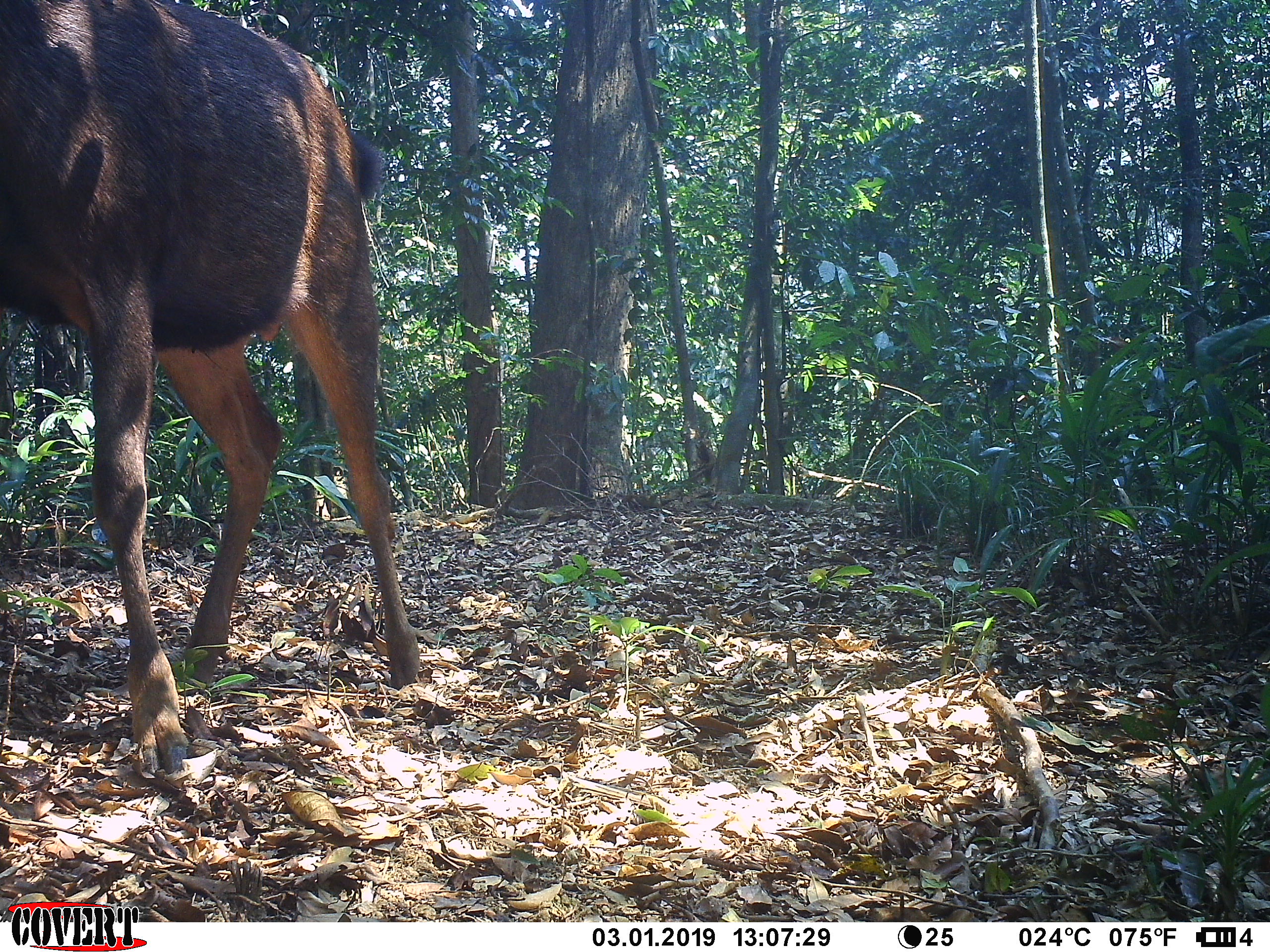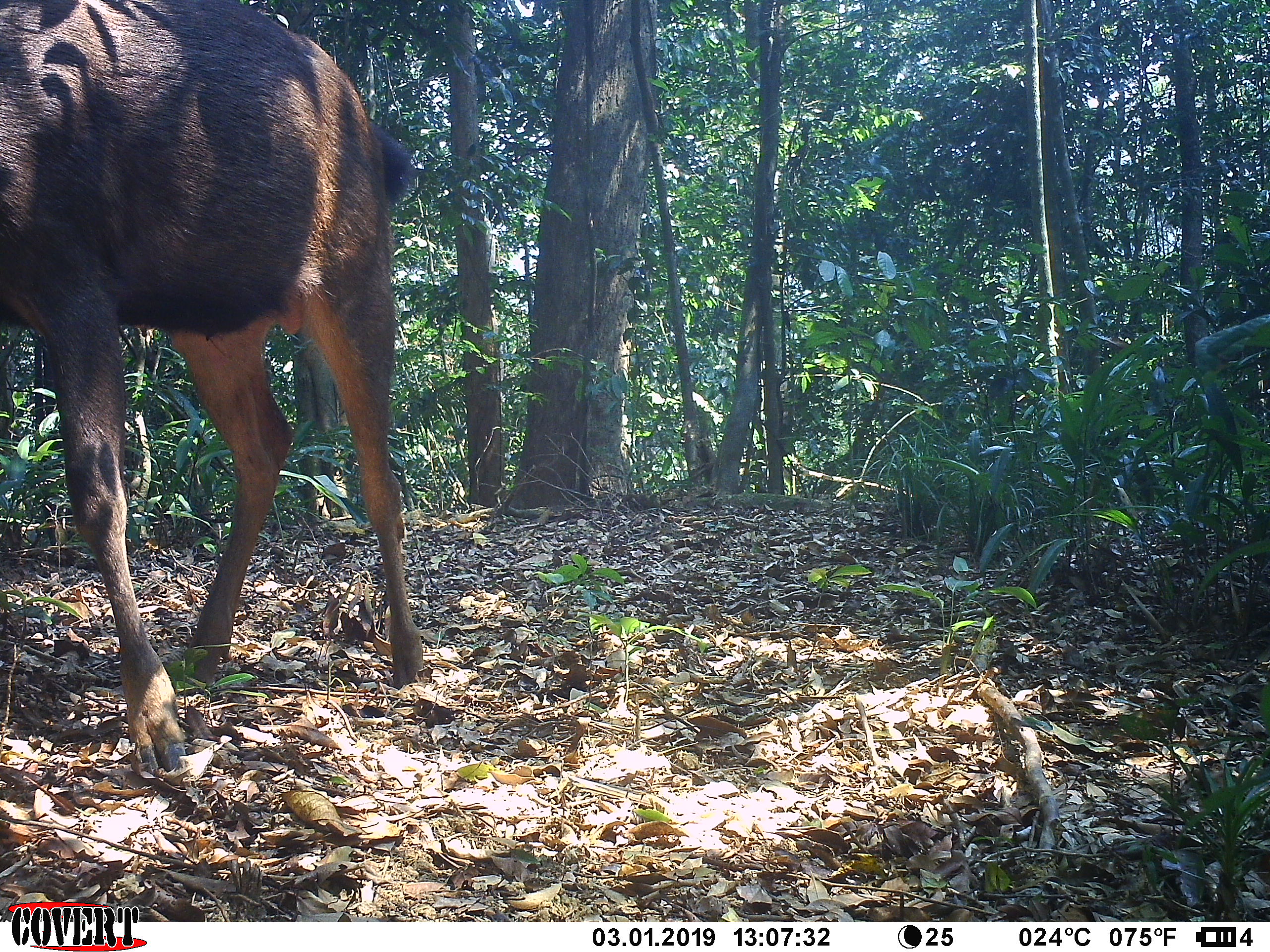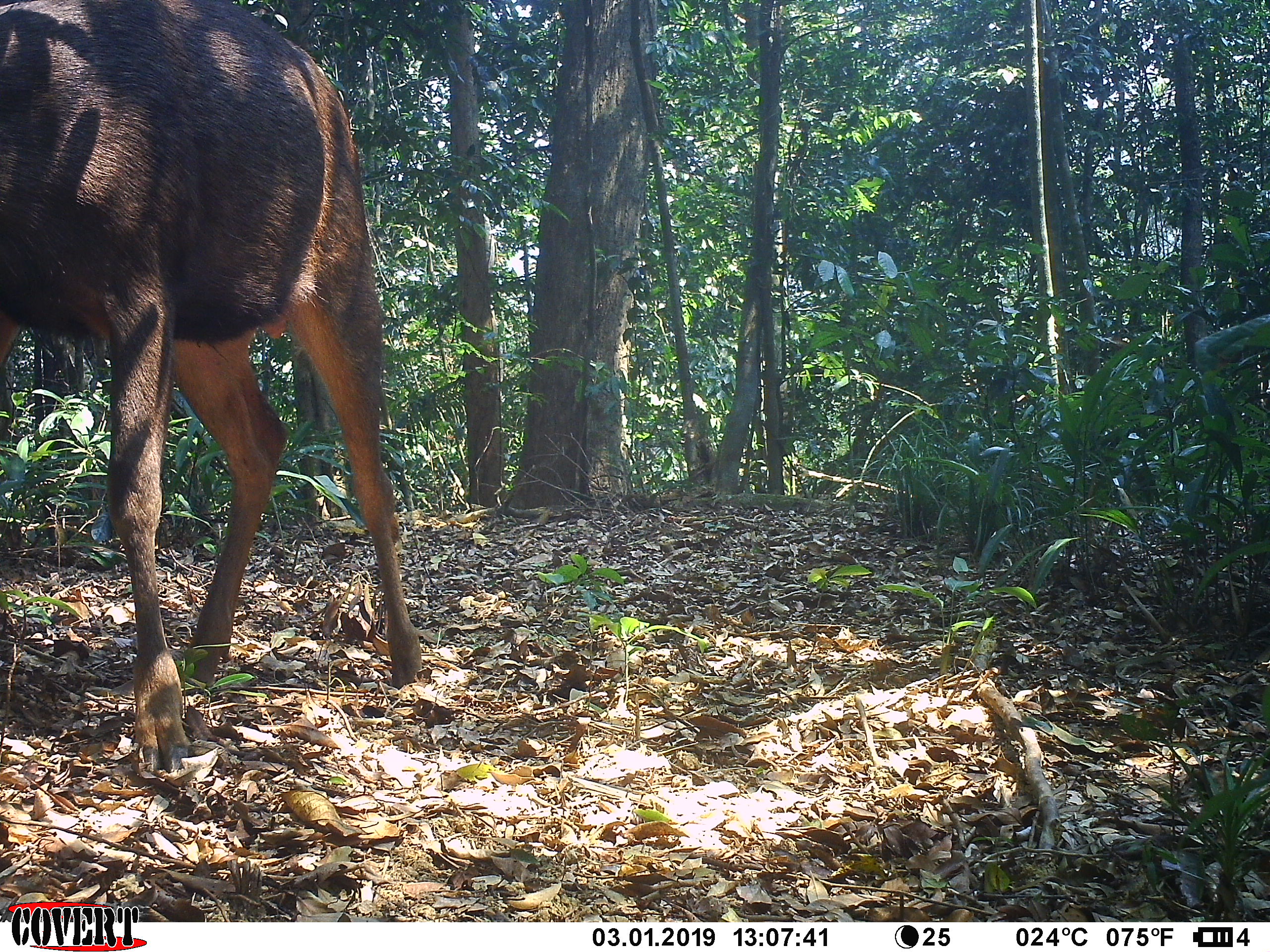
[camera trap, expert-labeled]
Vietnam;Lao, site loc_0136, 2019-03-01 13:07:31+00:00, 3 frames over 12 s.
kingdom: Animalia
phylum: Chordata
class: Mammalia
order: Artiodactyla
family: Cervidae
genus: Rusa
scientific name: Rusa unicolor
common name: sambar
Sambar (Rusa unicolor). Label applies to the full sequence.